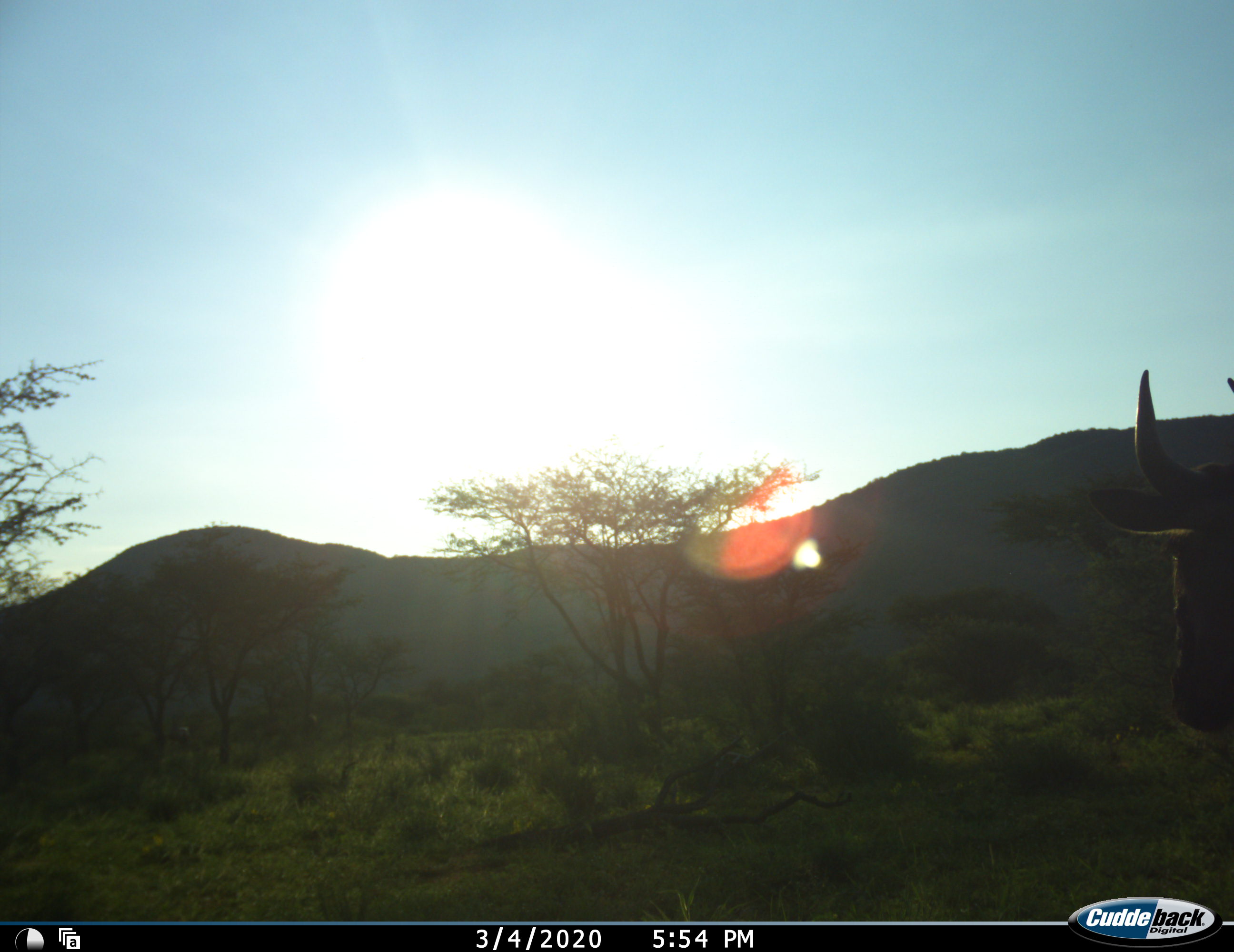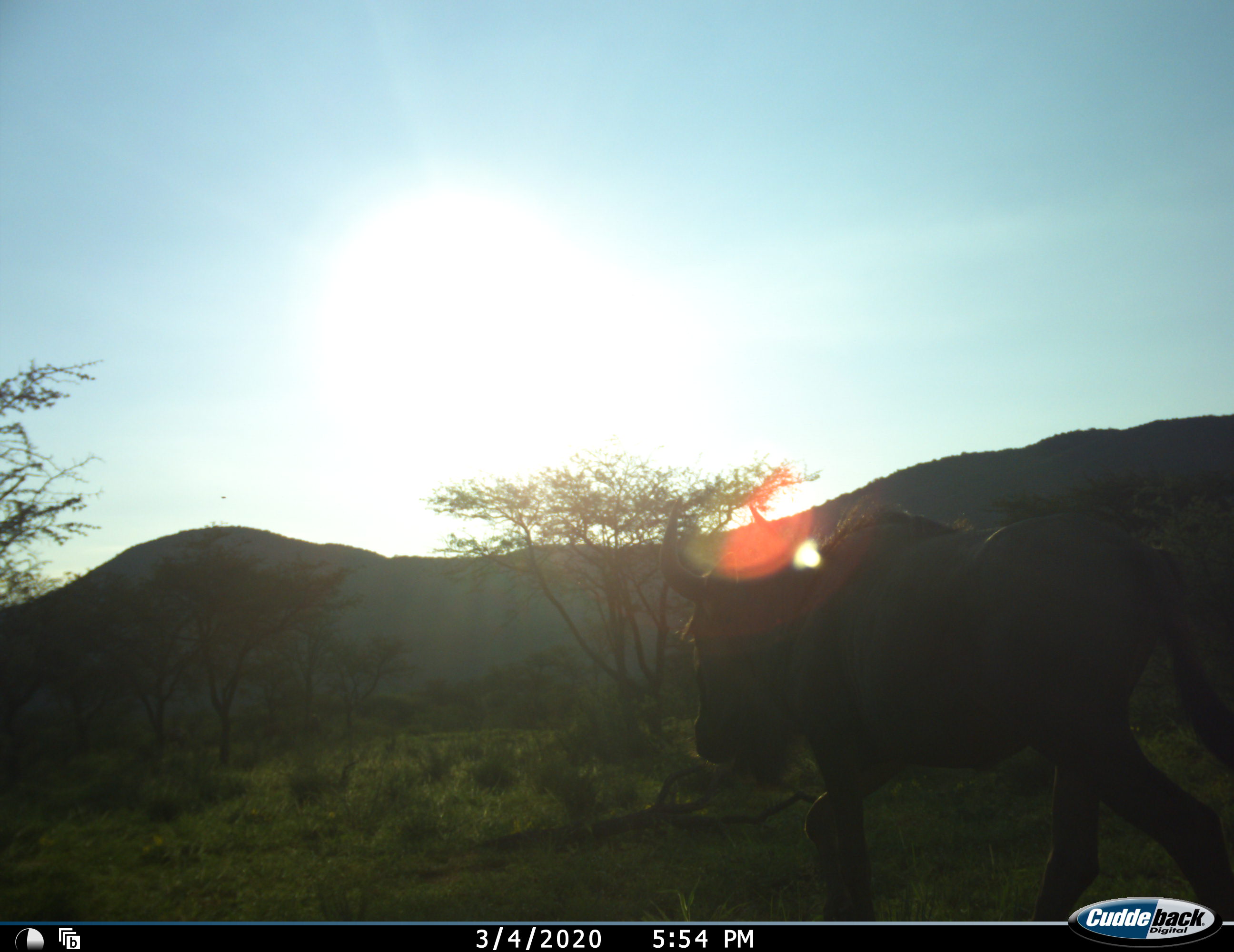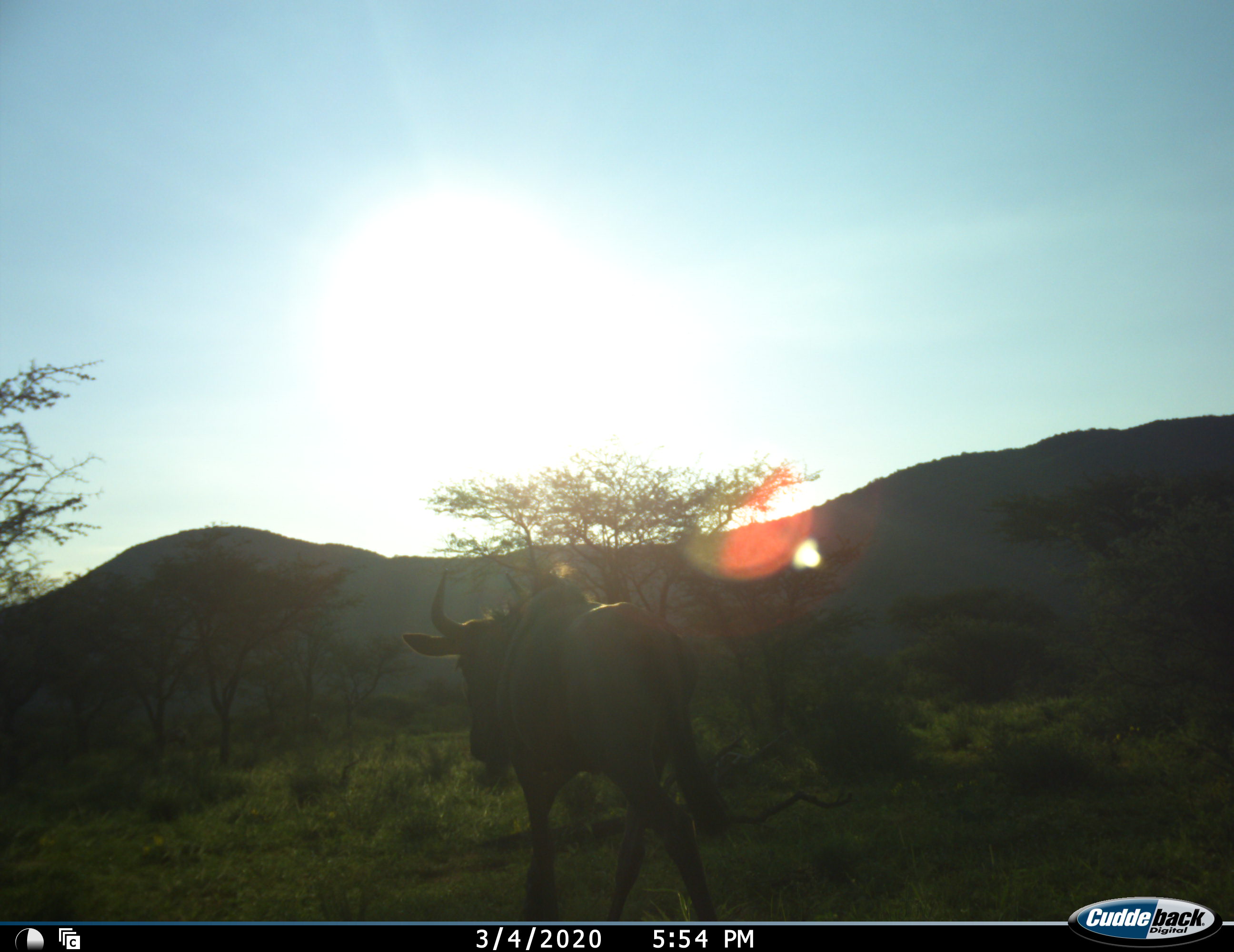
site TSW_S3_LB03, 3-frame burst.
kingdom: Animalia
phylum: Chordata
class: Mammalia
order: Artiodactyla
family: Bovidae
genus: Connochaetes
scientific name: Connochaetes taurinus taurinus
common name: blue wildebeest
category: wildebeestblue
Wildebeestblue (blue wildebeest) (Connochaetes taurinus taurinus), count 1. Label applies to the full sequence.